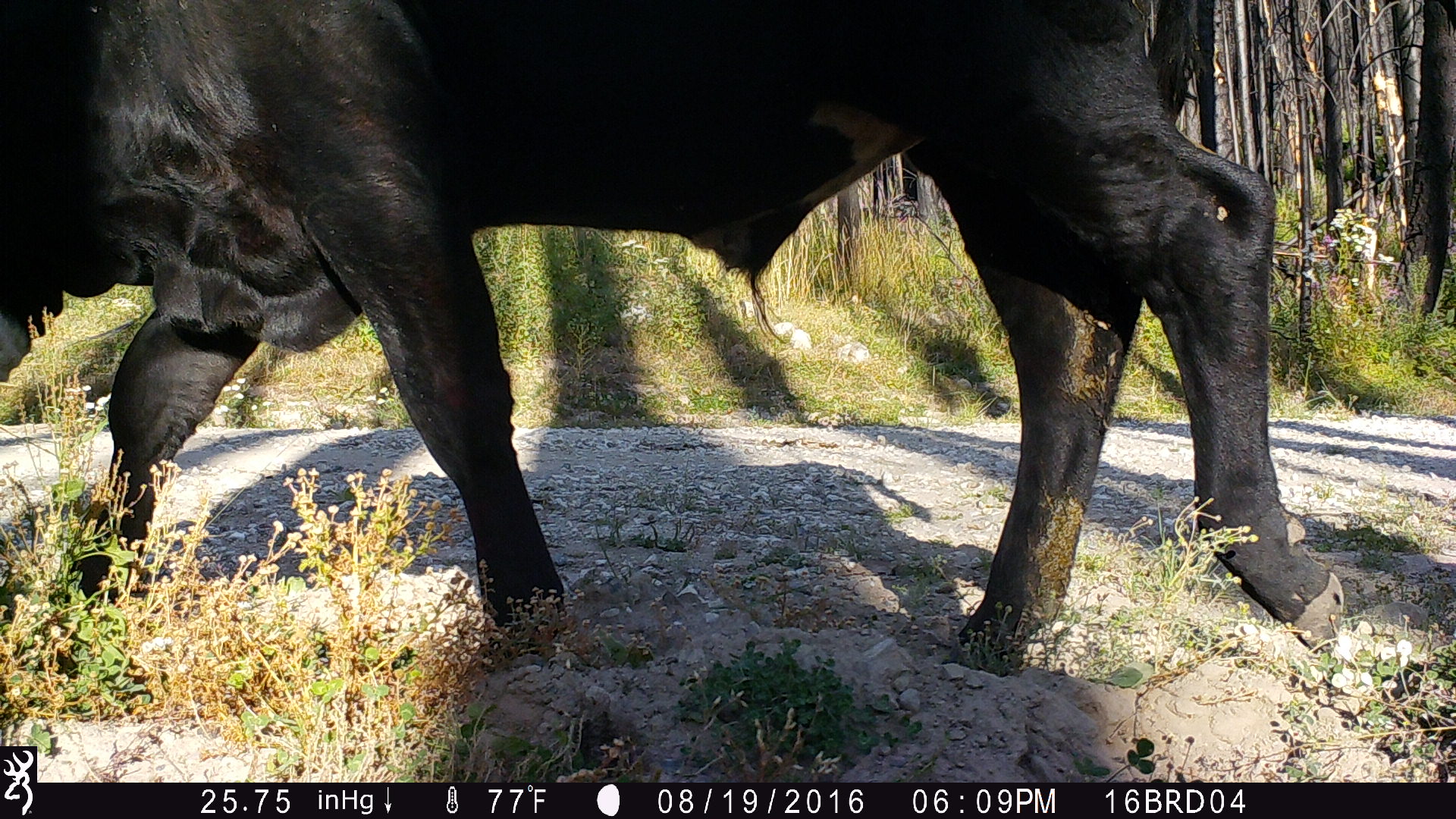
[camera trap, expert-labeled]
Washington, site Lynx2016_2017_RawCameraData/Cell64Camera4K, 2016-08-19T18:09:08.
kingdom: Animalia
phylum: Chordata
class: Mammalia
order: Artiodactyla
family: Bovidae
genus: Bos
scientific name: Bos taurus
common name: domestic cattle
Domestic cattle (Bos taurus). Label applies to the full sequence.